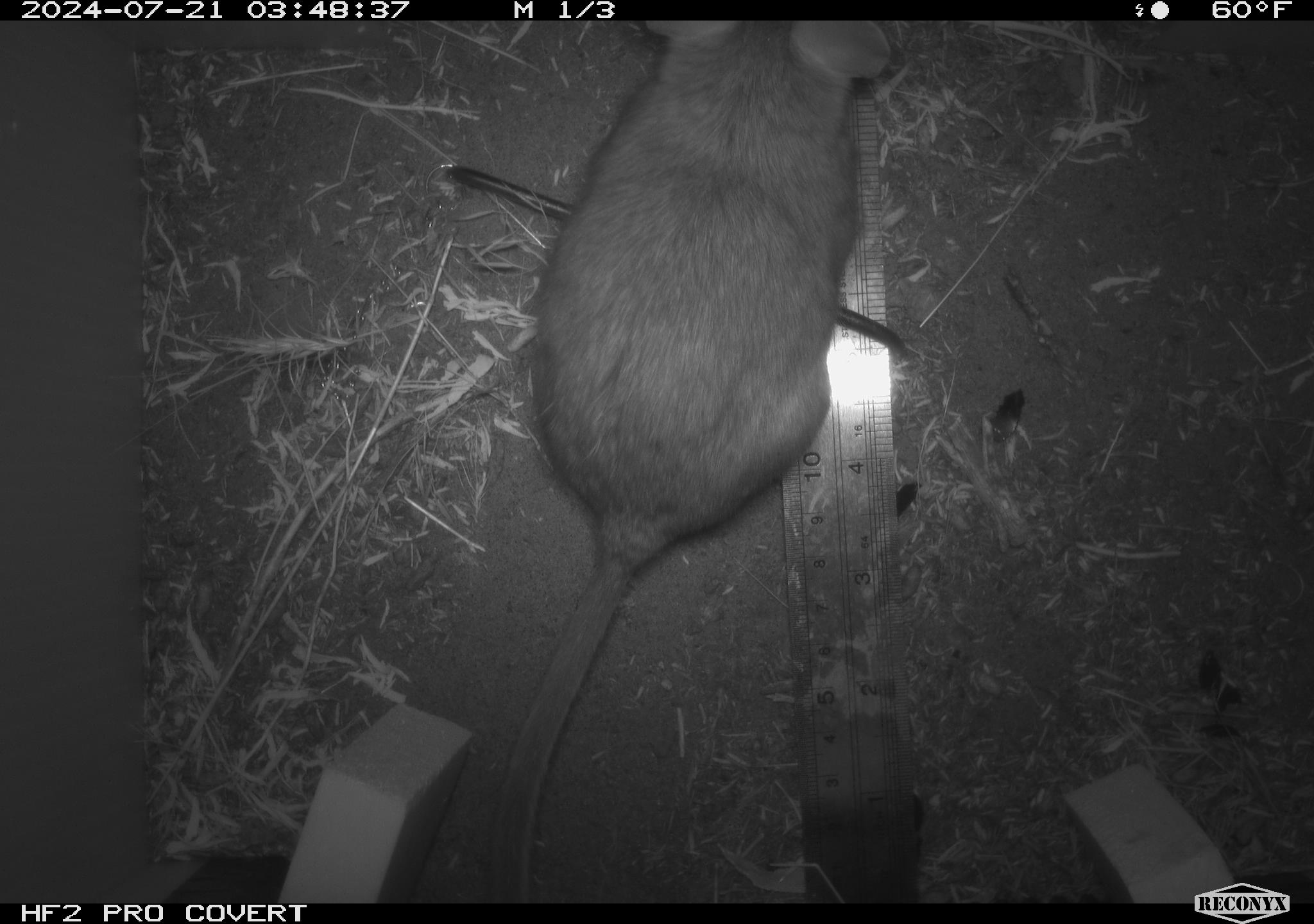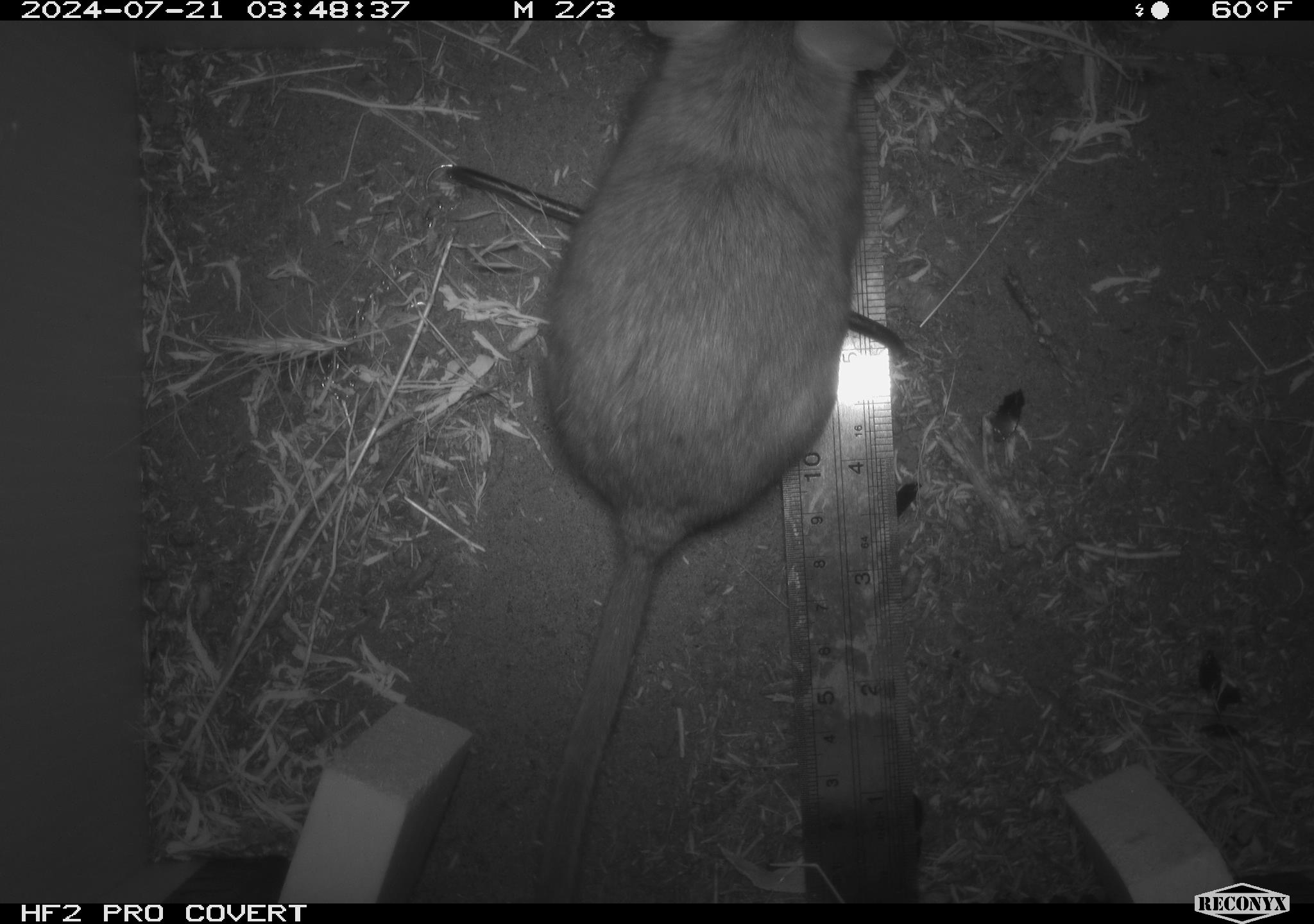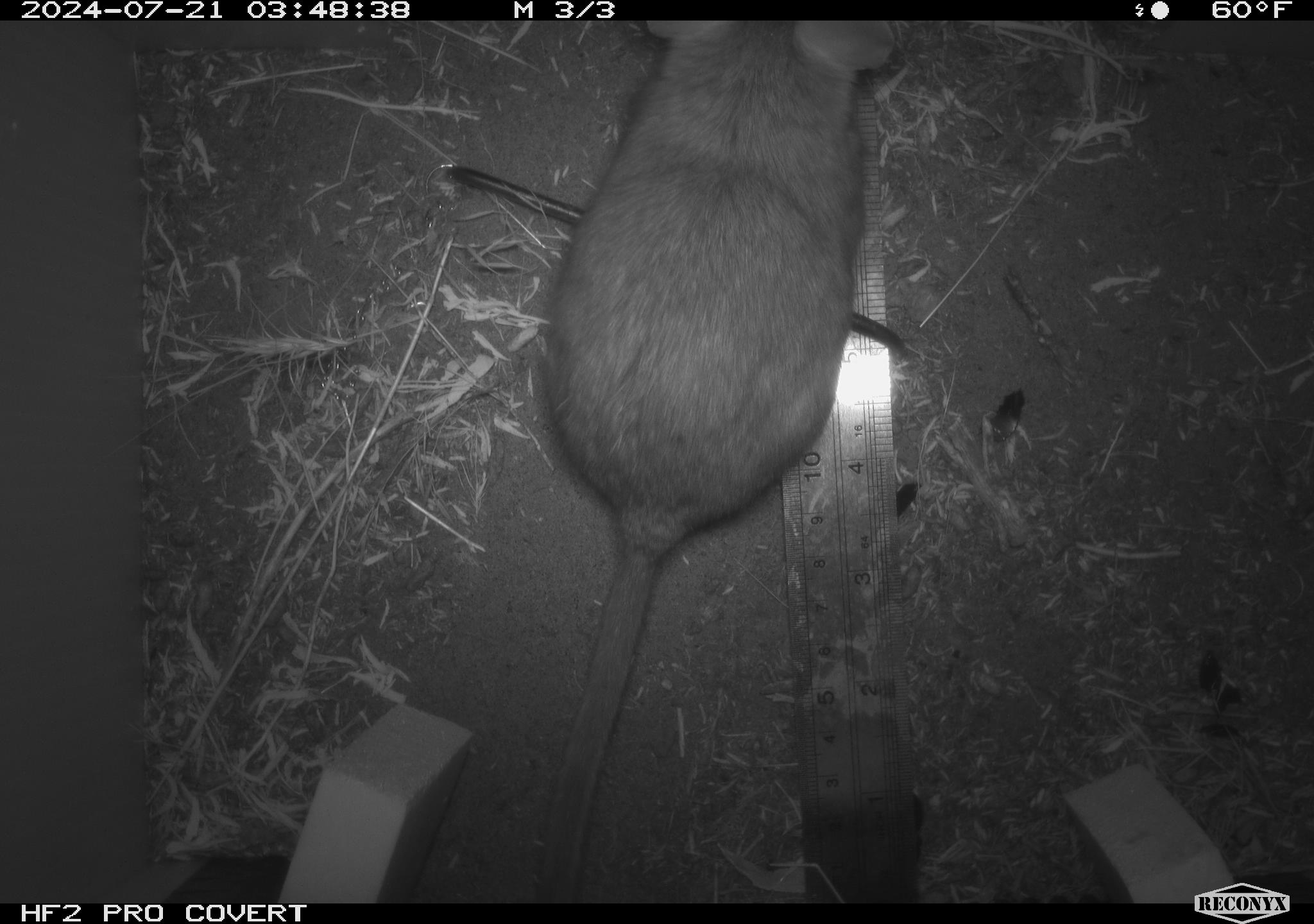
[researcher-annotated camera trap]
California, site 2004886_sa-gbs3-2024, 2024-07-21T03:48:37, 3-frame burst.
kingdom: Animalia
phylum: Chordata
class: Mammalia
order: Rodentia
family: Cricetidae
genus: Neotoma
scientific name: Neotoma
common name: pack rat or woodrat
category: neotoma species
Neotoma species (pack rat or woodrat) (Neotoma).